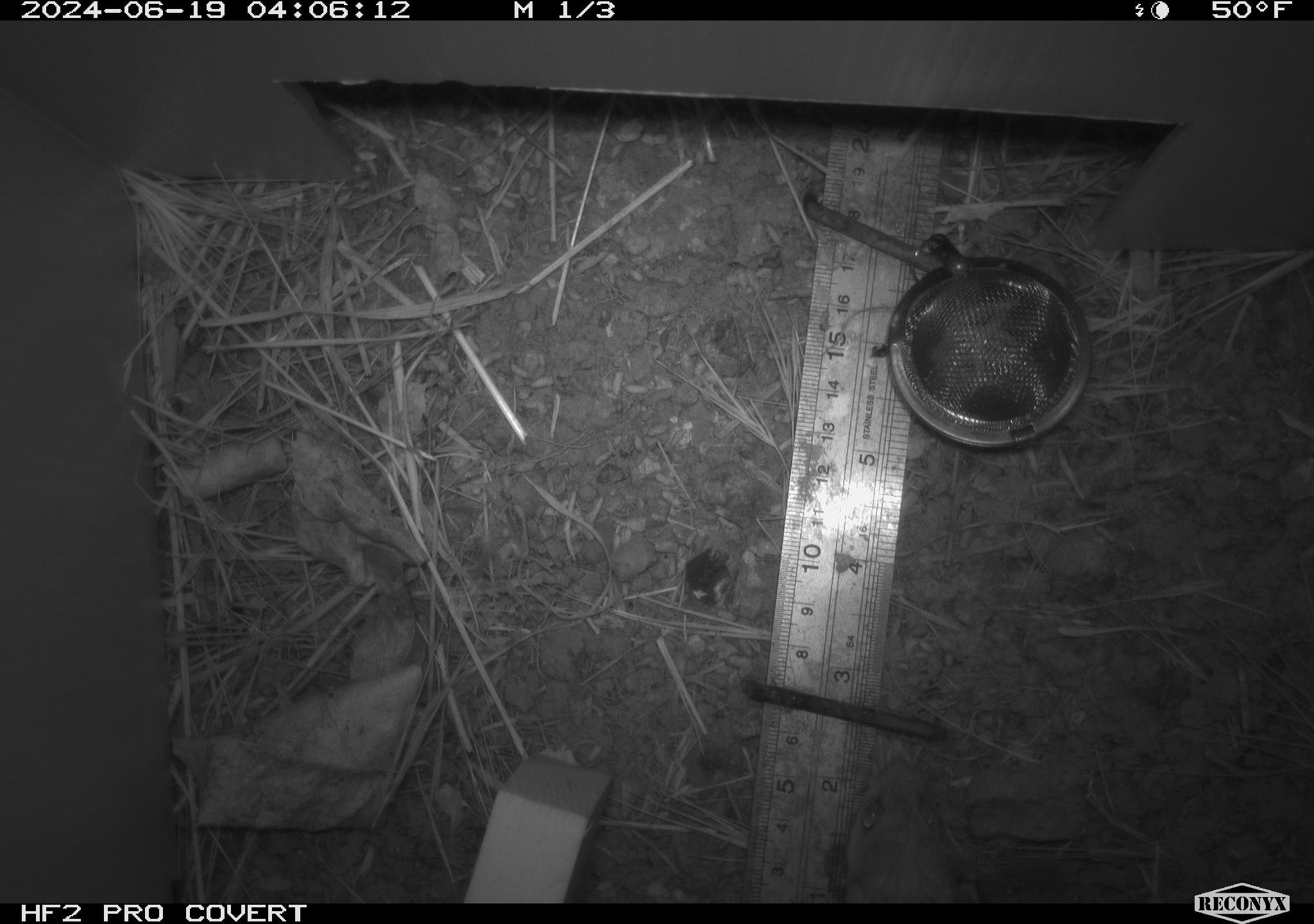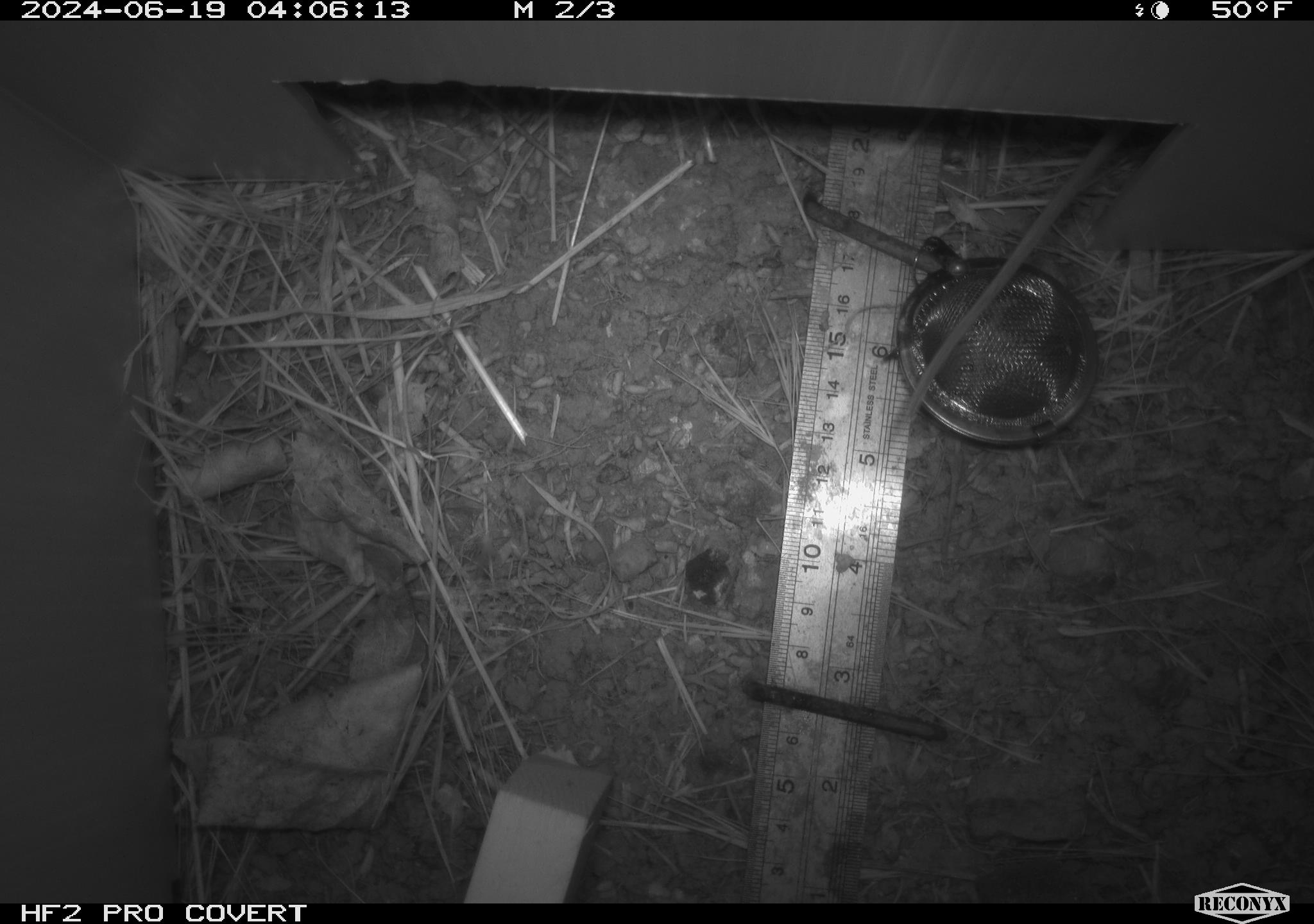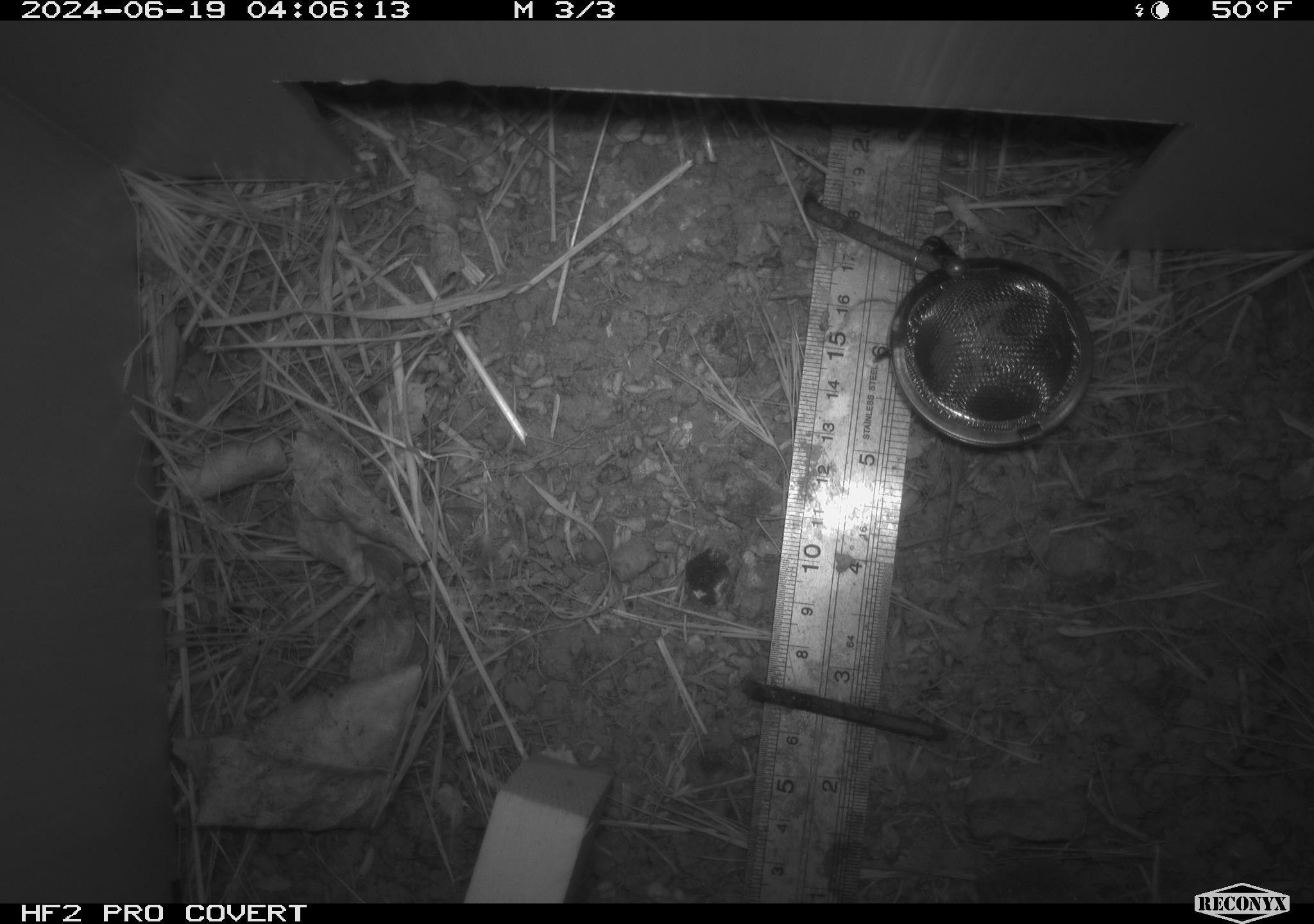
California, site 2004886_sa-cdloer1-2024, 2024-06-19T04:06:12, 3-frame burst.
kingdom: Animalia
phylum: Chordata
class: Mammalia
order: Rodentia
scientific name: Rodentia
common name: mouse species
Mouse species (Rodentia).